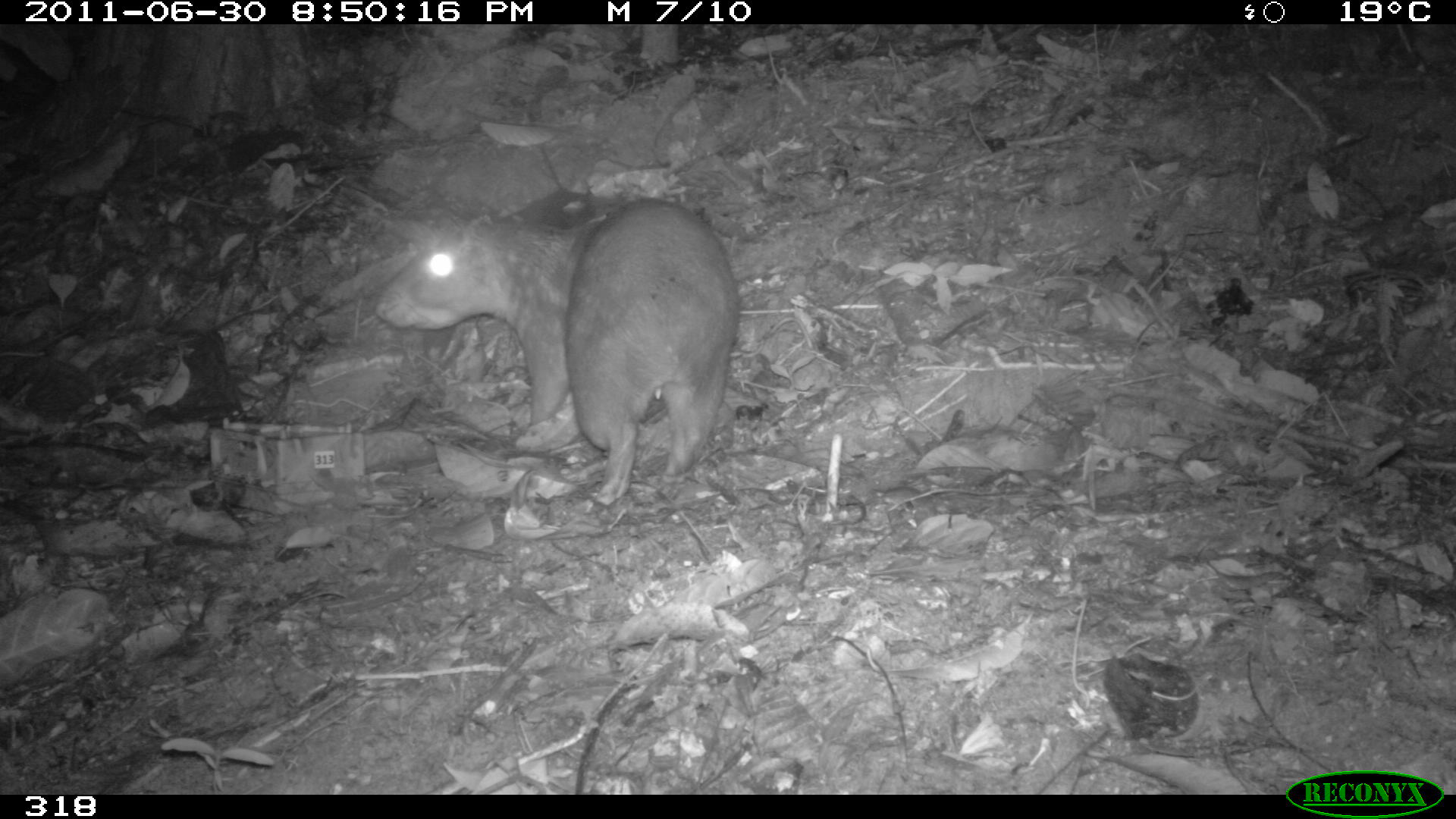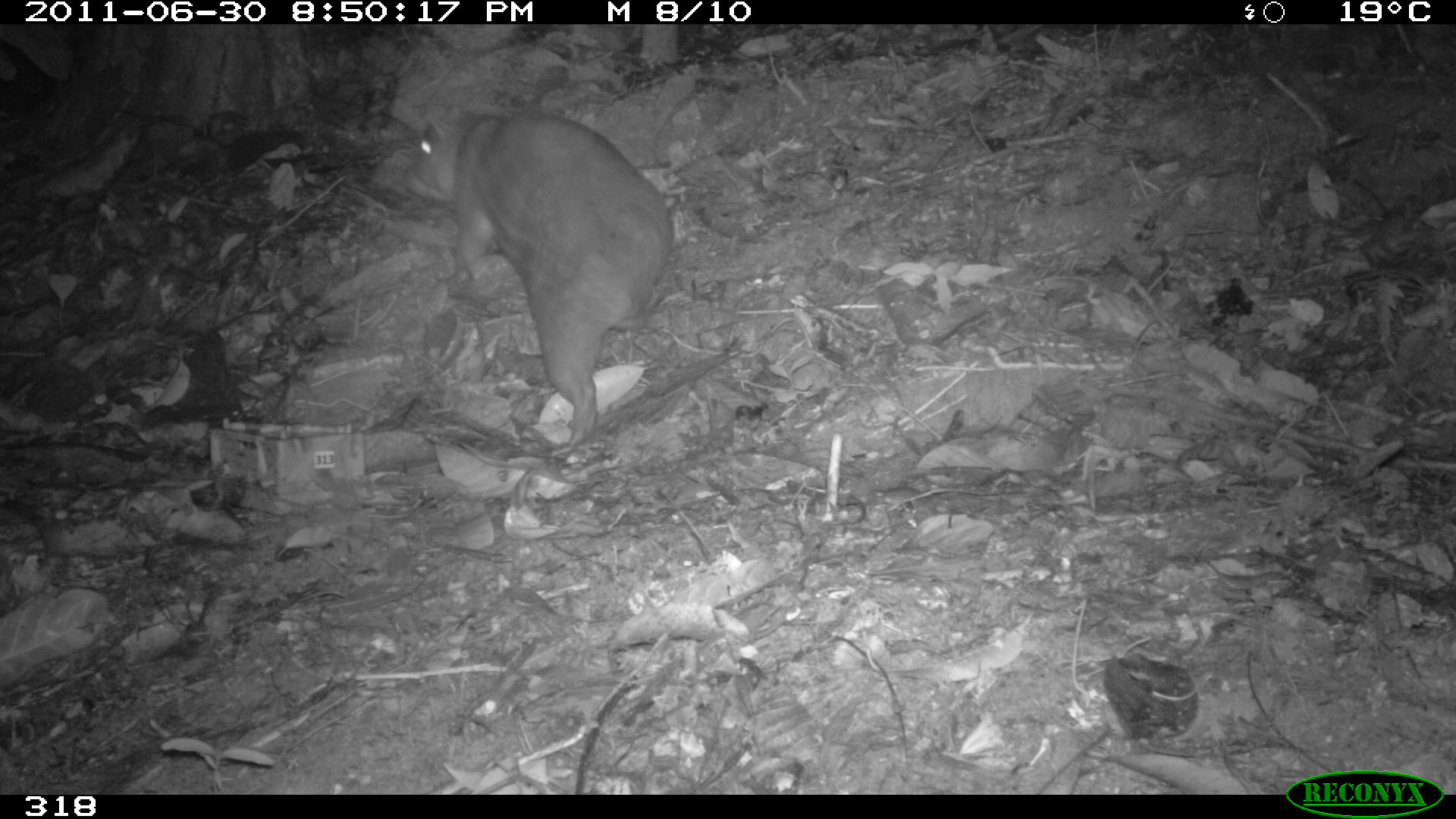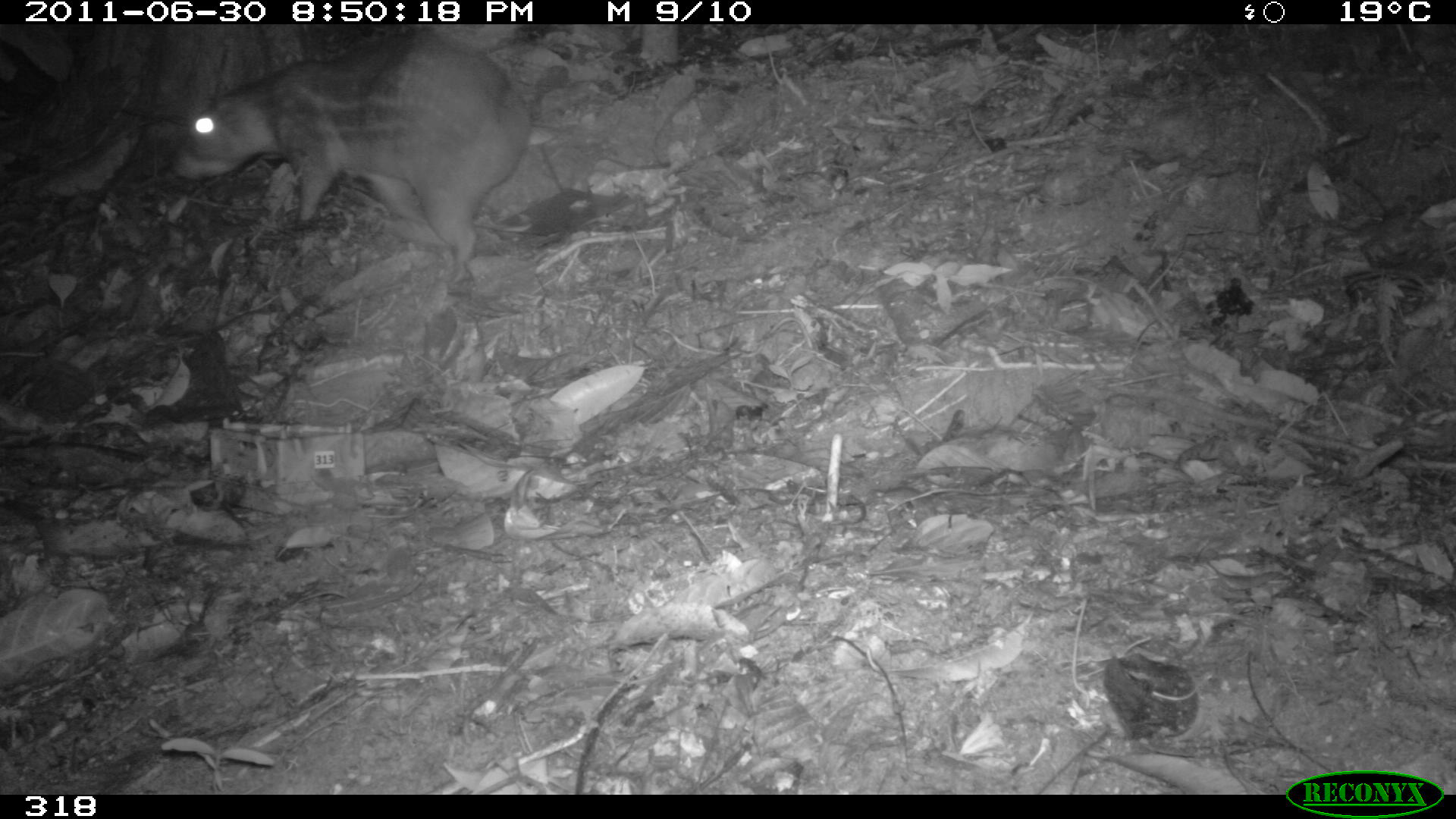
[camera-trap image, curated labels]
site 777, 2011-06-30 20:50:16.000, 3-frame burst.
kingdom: Animalia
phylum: Chordata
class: Mammalia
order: Rodentia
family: Cuniculidae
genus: Cuniculus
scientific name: Cuniculus paca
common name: spotted paca